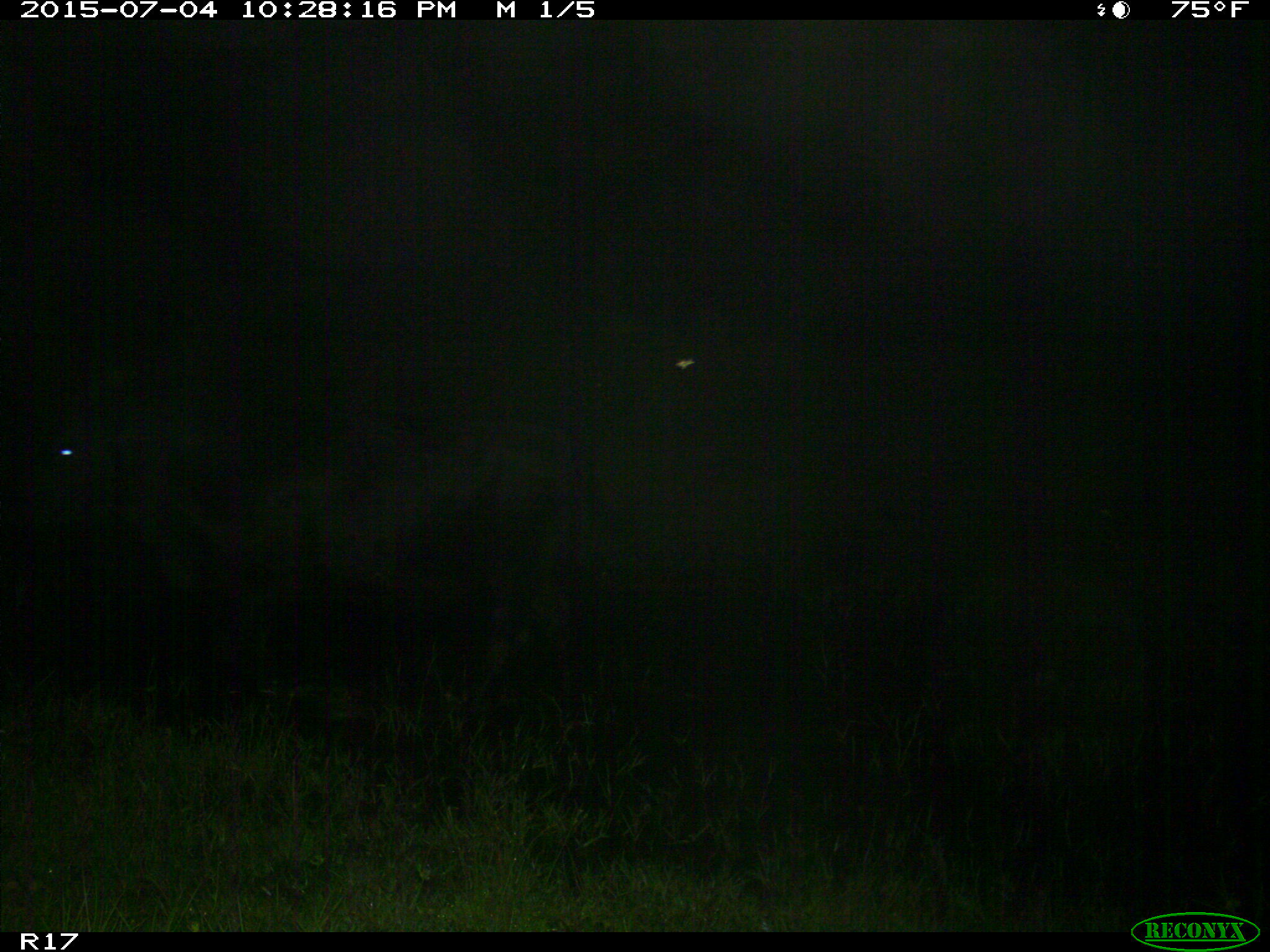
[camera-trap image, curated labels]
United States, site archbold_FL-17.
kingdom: Animalia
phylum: Chordata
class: Mammalia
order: Artiodactyla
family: Bovidae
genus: Bos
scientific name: Bos taurus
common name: domestic cow